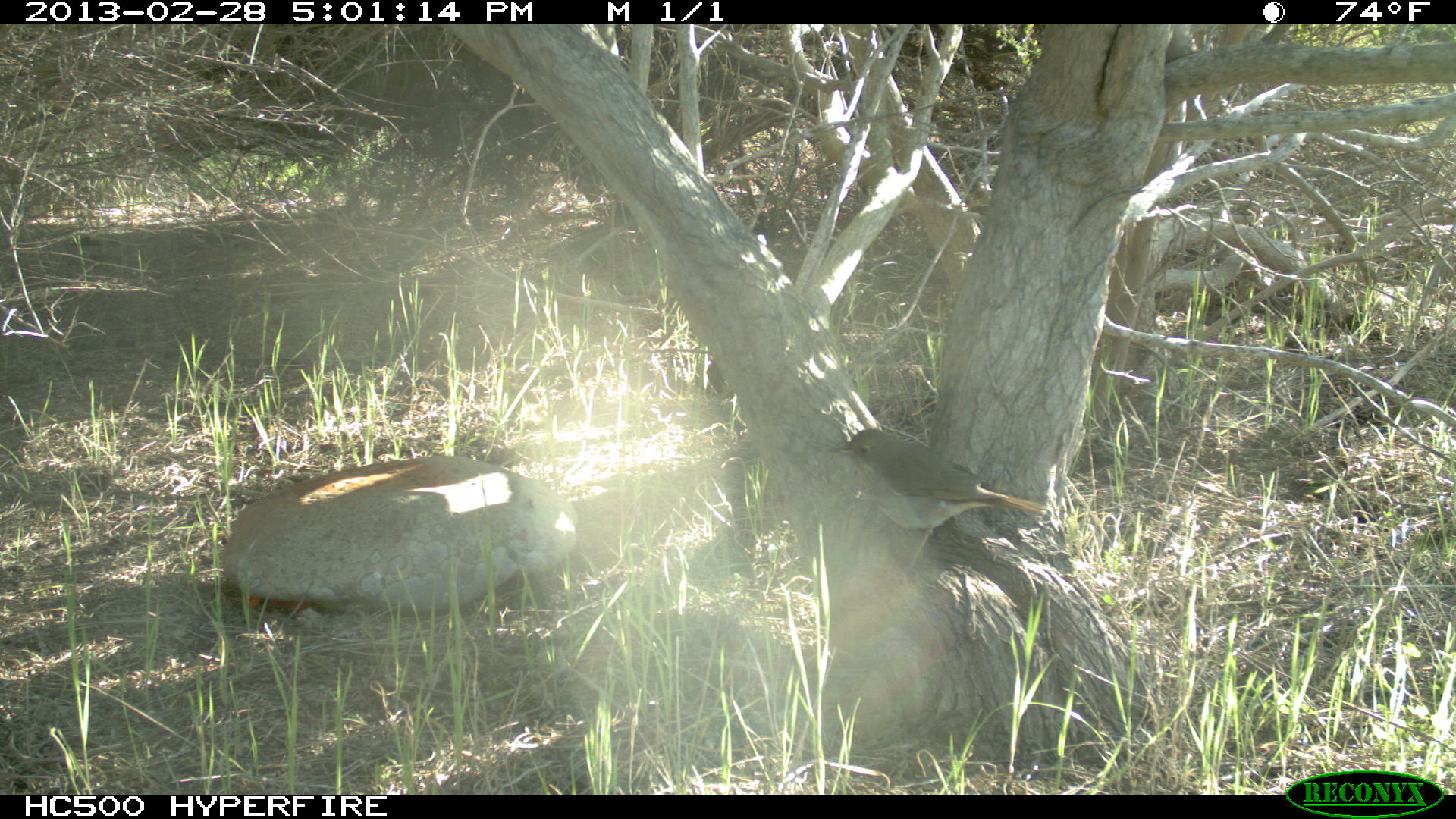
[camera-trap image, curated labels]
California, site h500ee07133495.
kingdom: Animalia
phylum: Chordata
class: Aves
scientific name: Aves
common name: bird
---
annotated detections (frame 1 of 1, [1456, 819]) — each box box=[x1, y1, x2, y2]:
bird: box=[830, 426, 1051, 592]